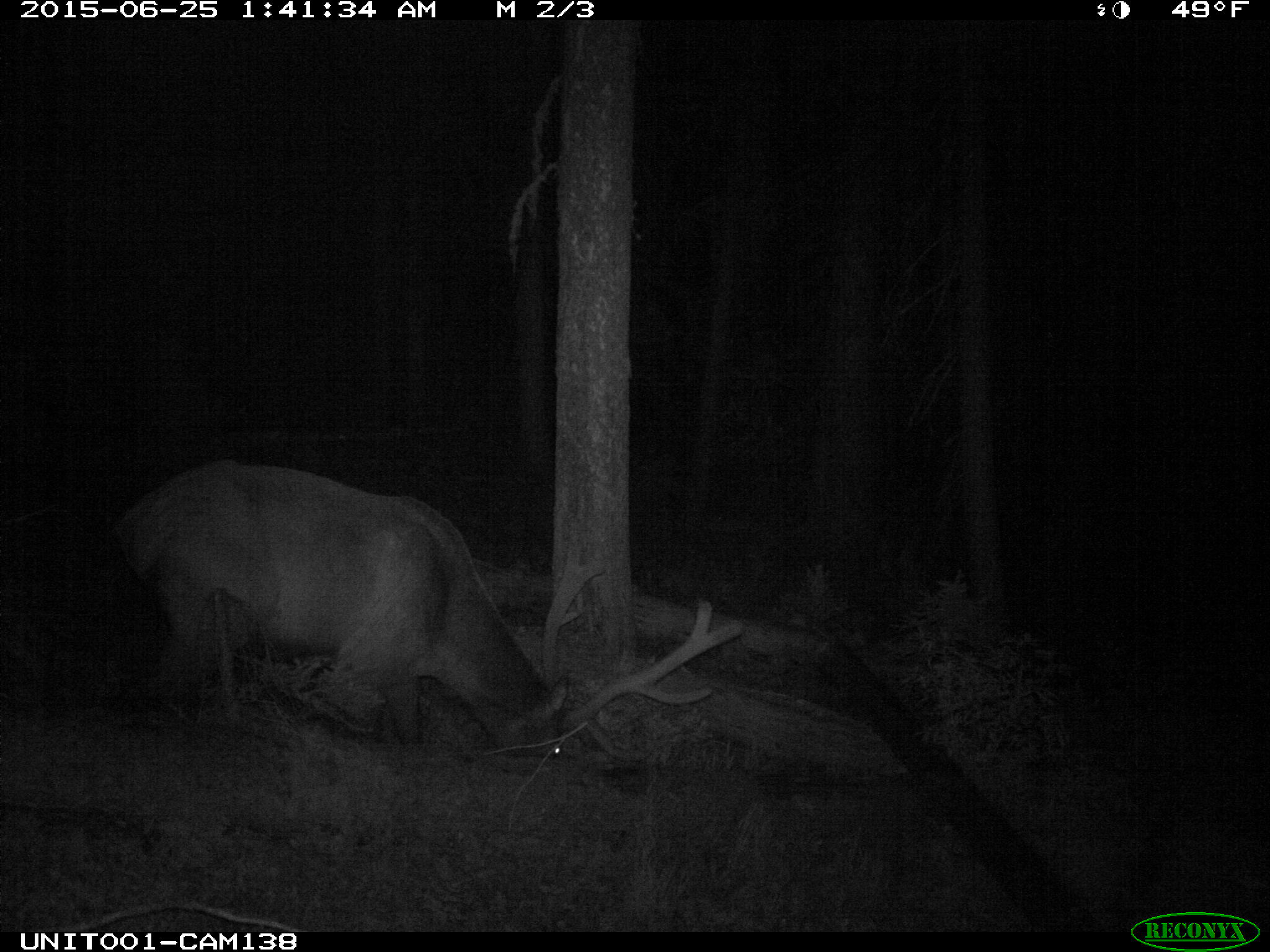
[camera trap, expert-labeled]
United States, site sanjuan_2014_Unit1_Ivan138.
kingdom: Animalia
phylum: Chordata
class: Mammalia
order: Artiodactyla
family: Cervidae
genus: Cervus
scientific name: Cervus elaphus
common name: red deer